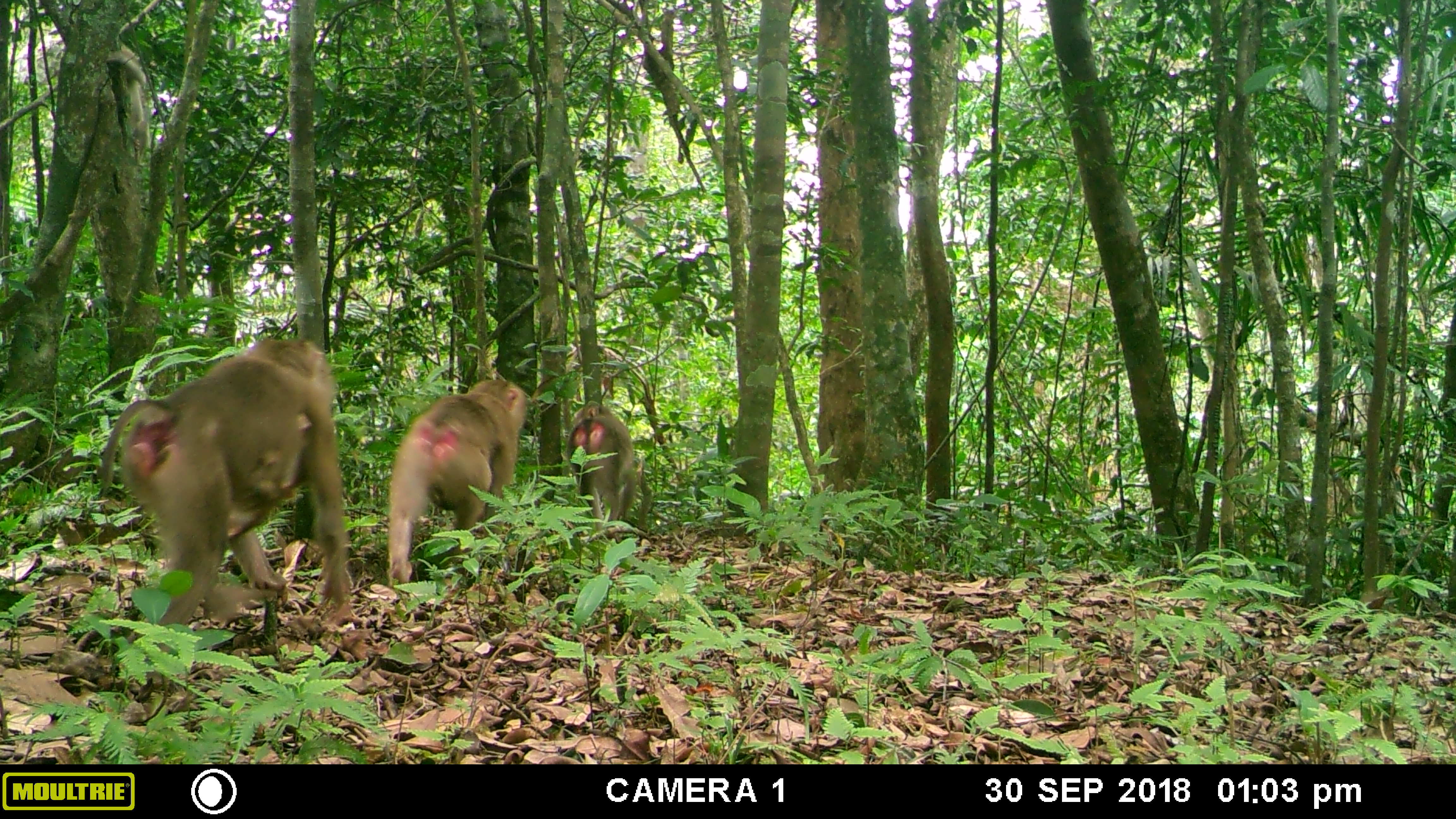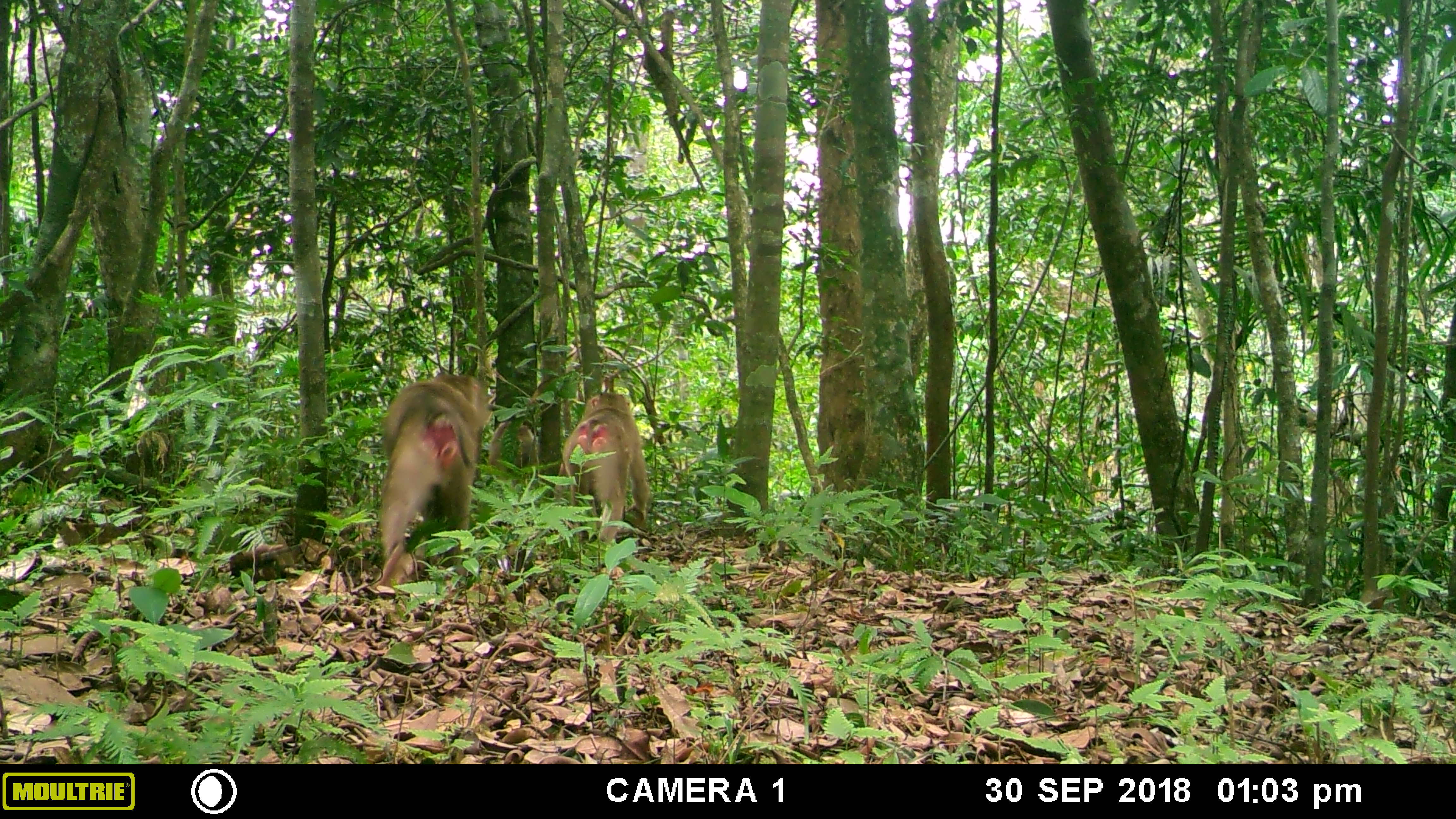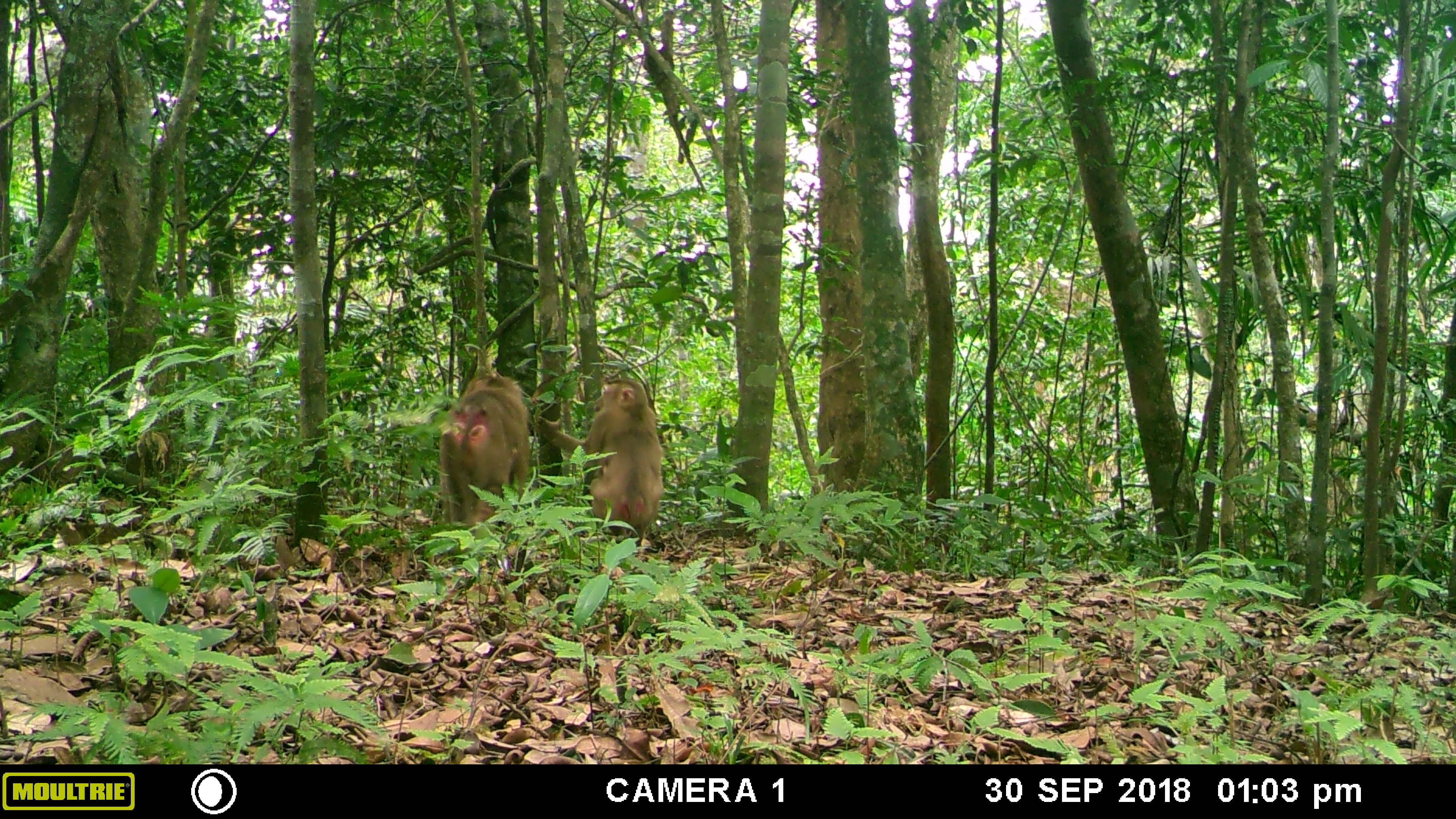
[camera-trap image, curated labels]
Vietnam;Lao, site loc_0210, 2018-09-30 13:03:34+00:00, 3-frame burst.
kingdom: Animalia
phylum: Chordata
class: Mammalia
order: Primates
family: Cercopithecidae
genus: Macaca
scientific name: Macaca nemestrina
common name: pig-tailed macaque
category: pig tailed macaque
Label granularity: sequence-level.